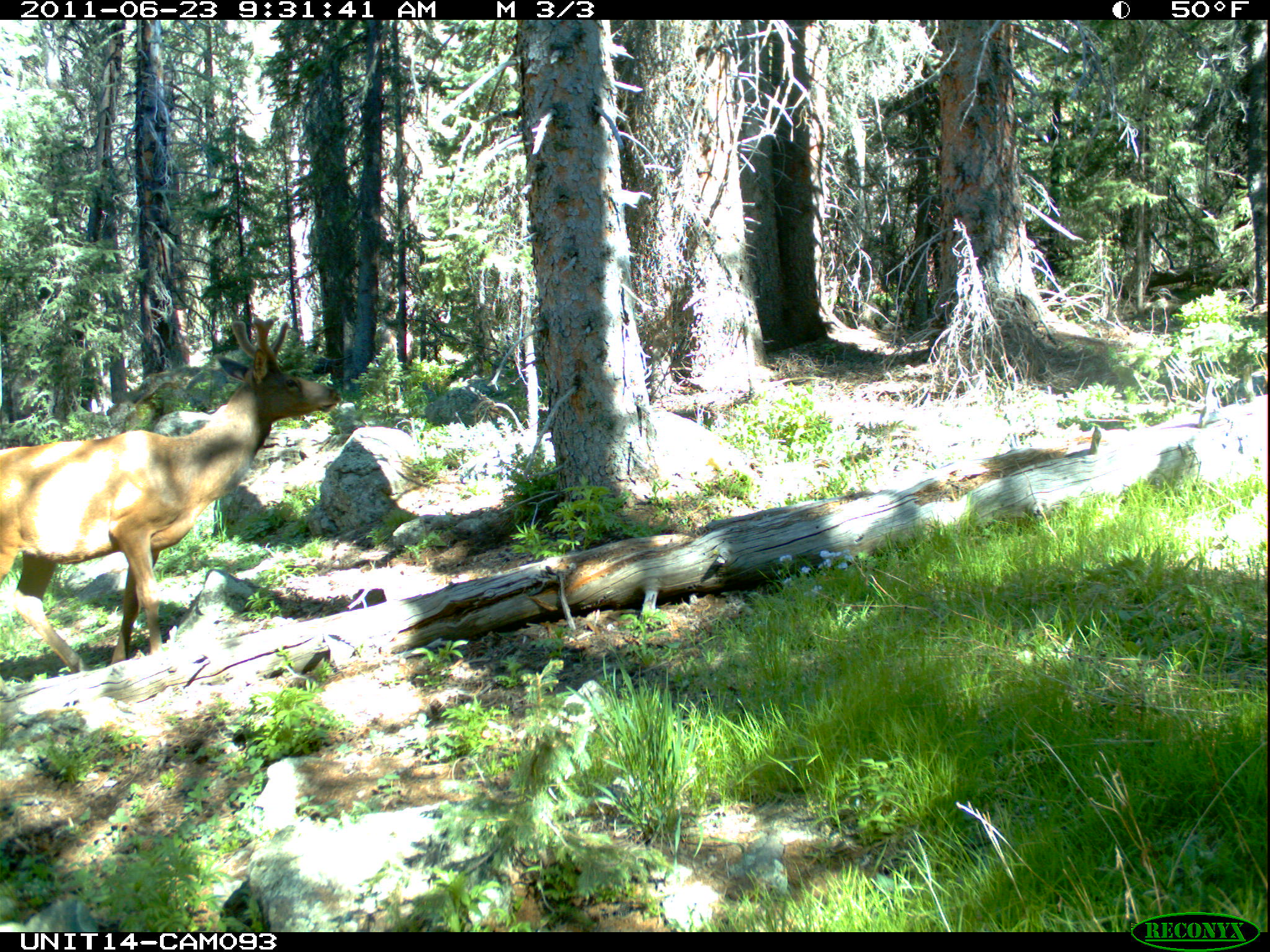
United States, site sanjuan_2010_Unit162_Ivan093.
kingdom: Animalia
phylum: Chordata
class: Mammalia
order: Artiodactyla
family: Cervidae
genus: Cervus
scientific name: Cervus elaphus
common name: red deer